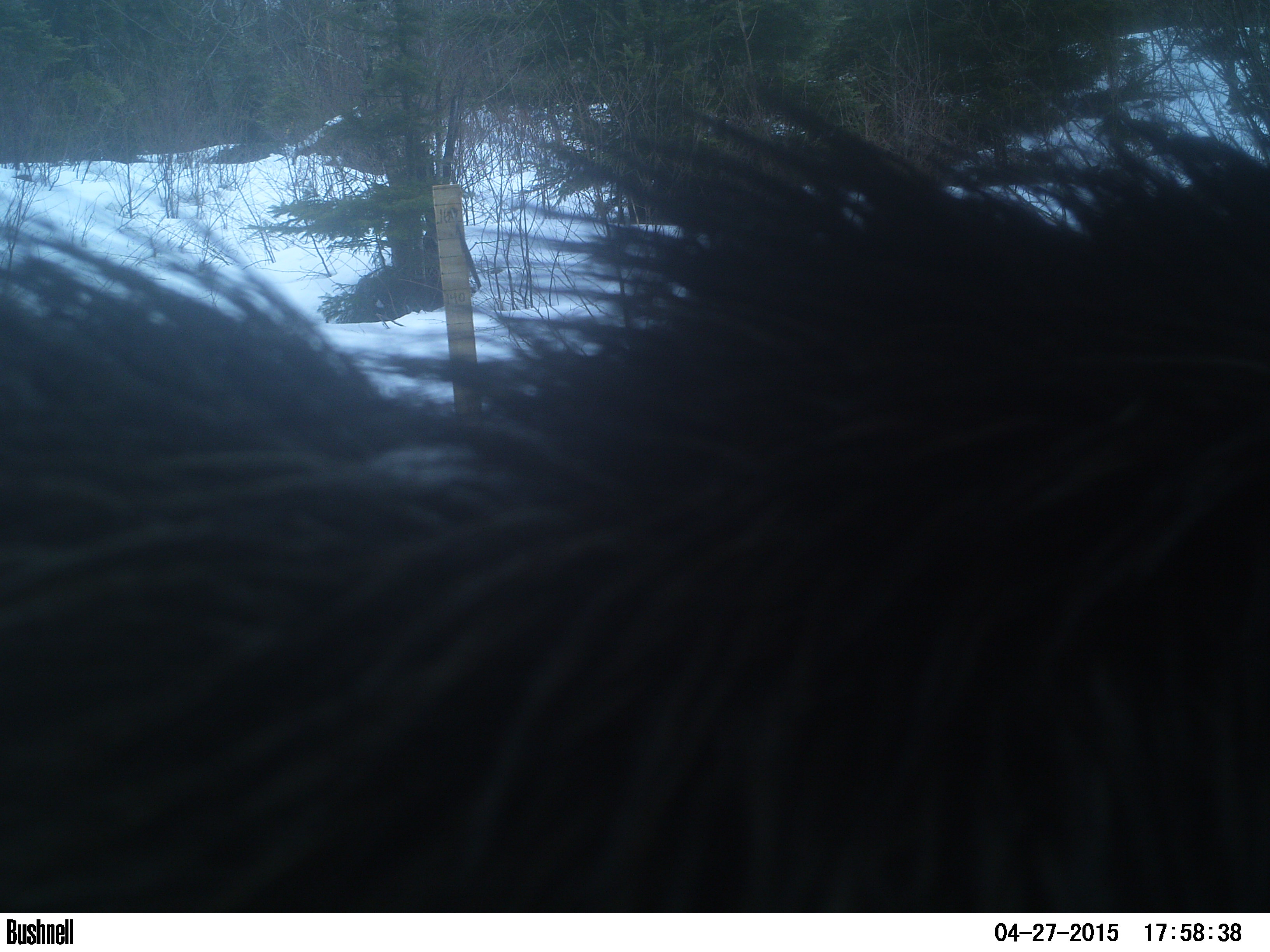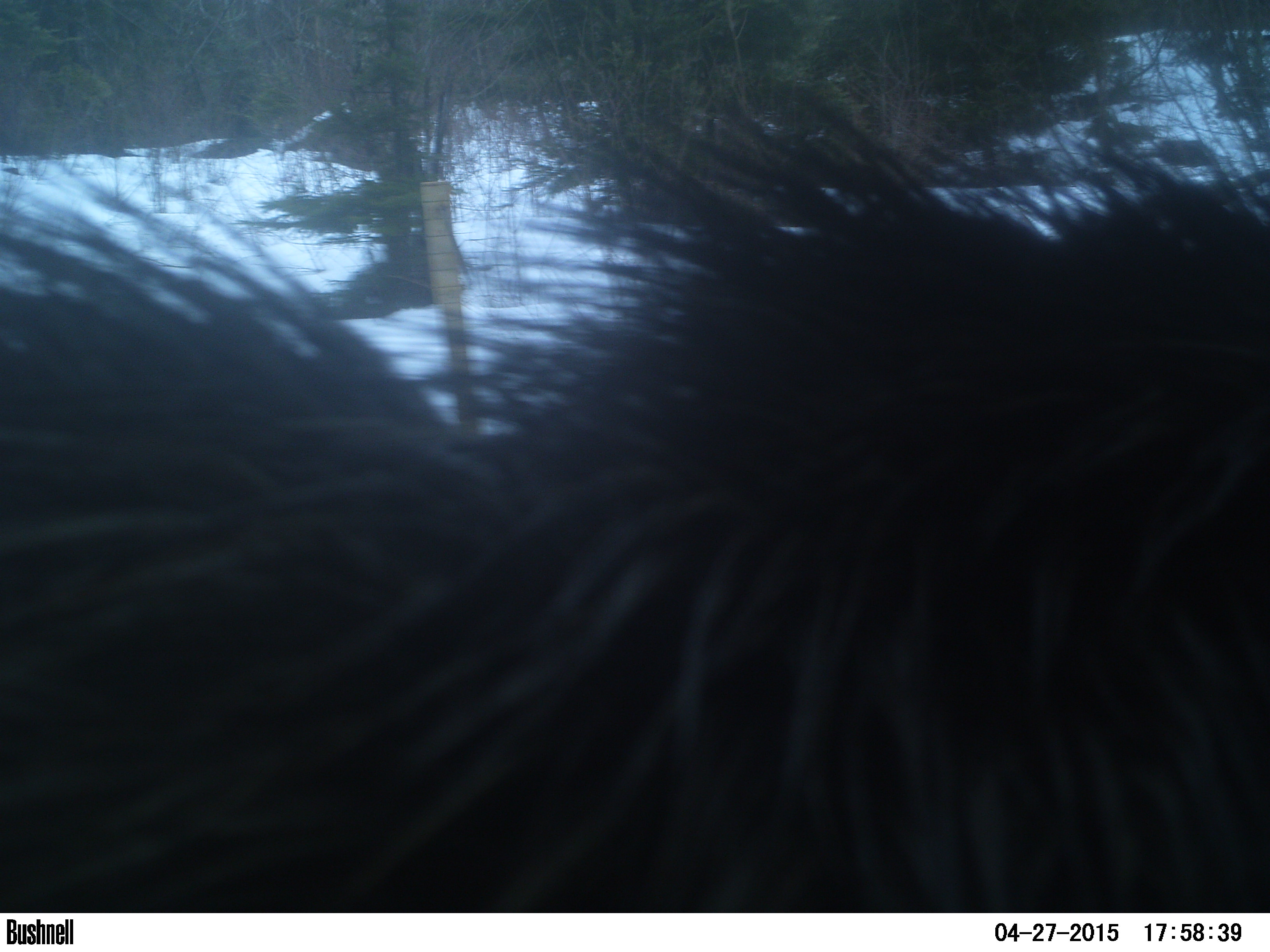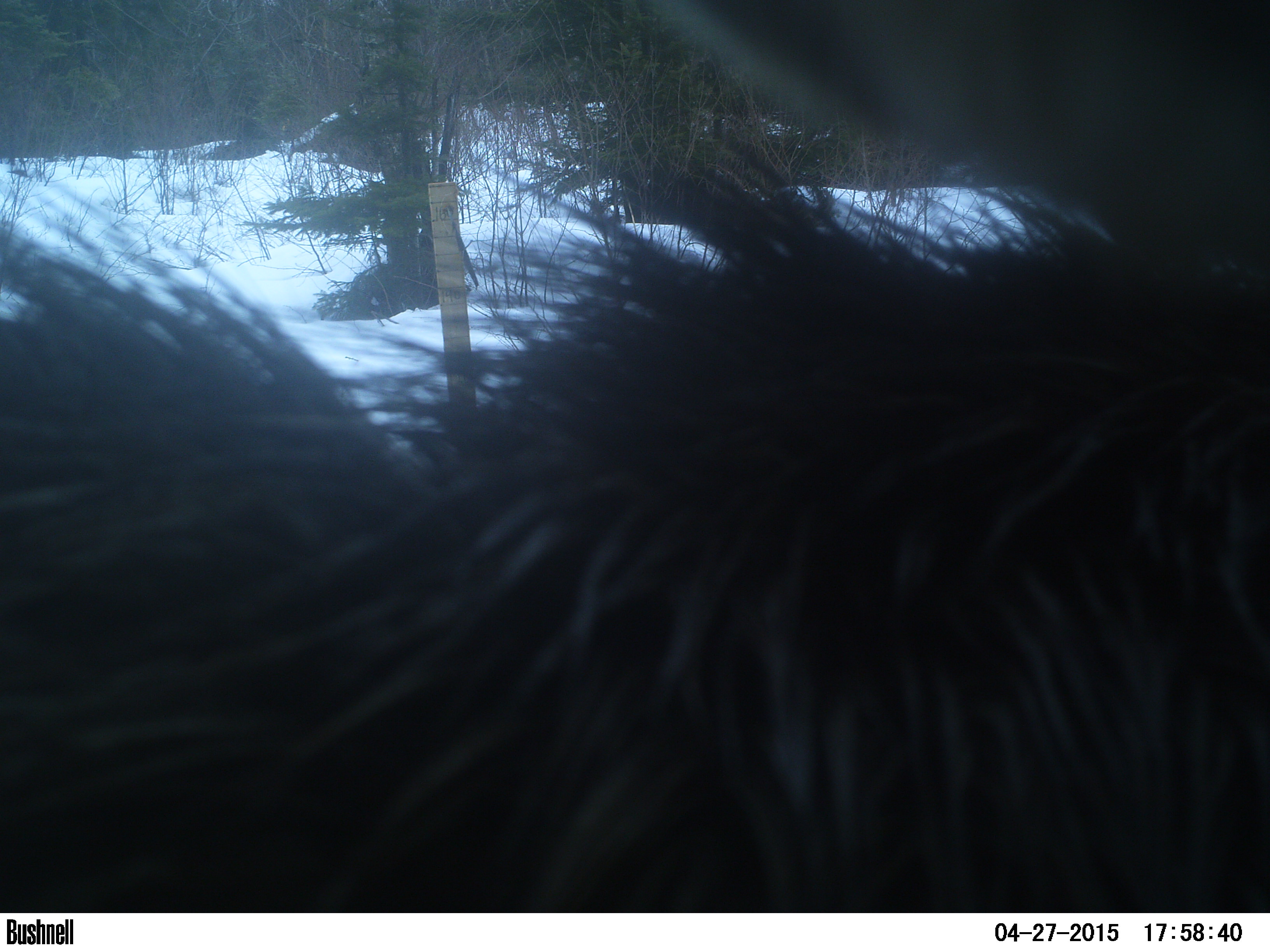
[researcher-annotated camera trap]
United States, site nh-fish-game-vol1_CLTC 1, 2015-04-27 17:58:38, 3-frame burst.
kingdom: Animalia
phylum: Chordata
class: Mammalia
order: Artiodactyla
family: Cervidae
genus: Alces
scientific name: Alces alces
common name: moose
Moose (Alces alces).